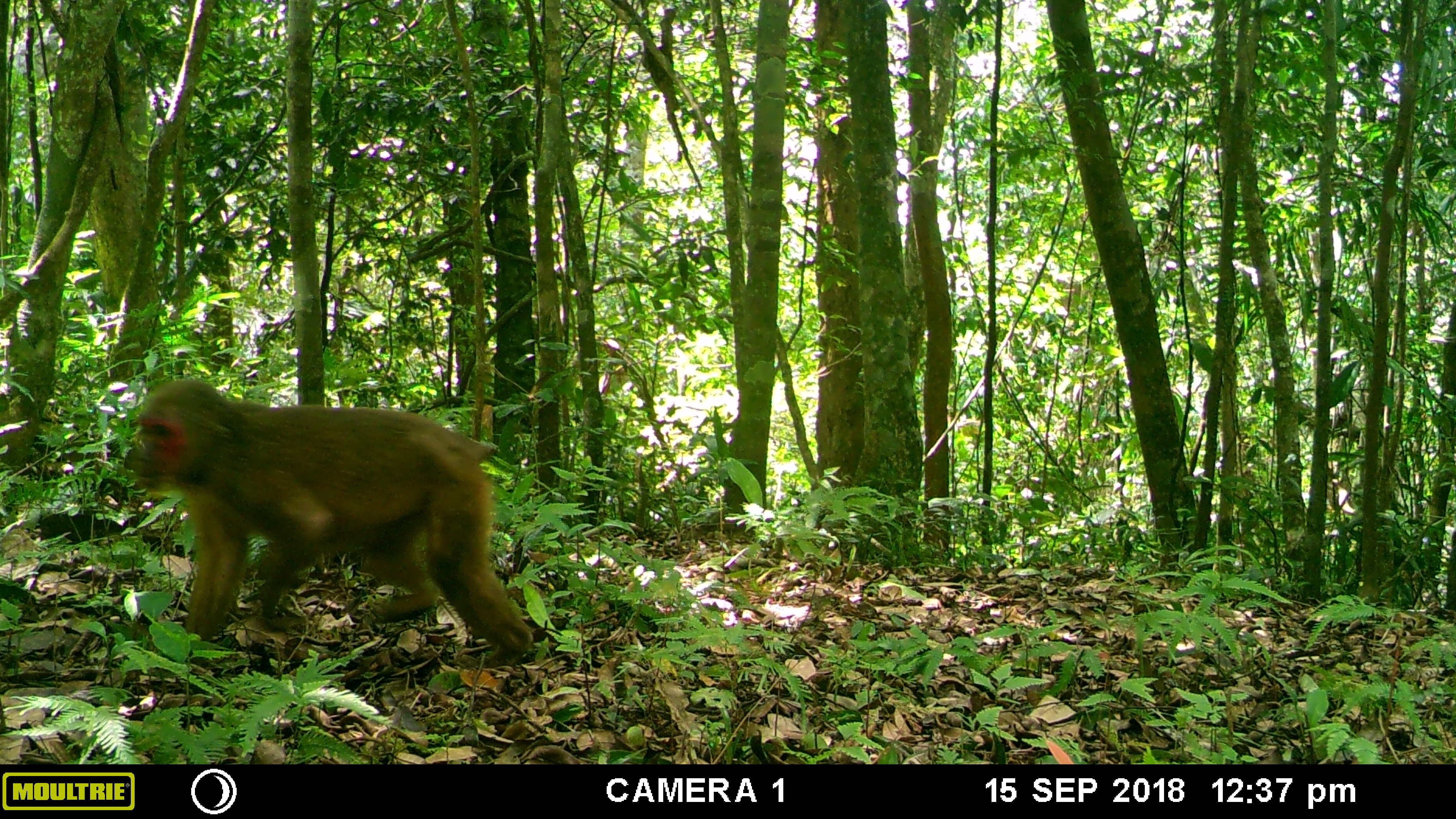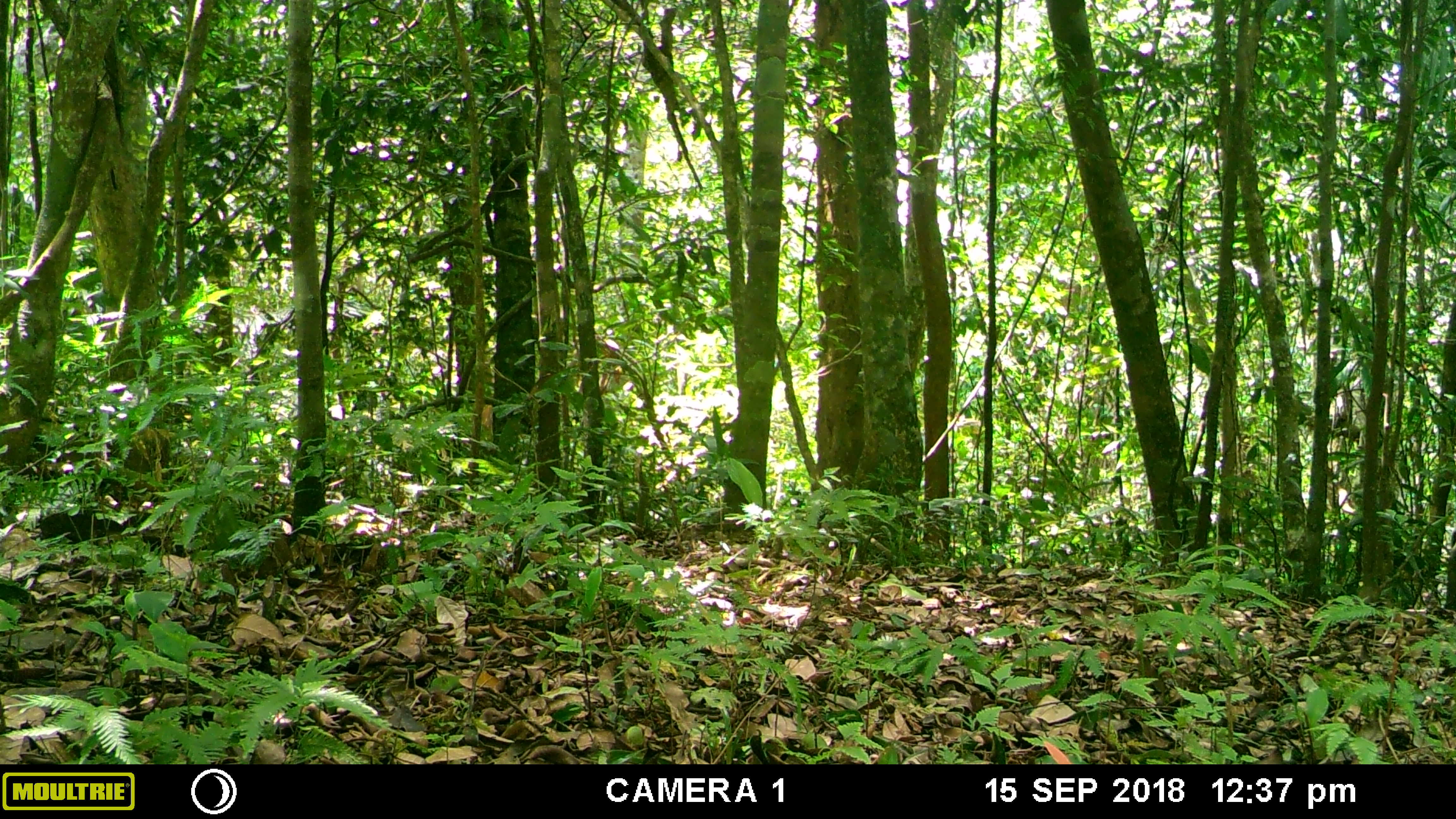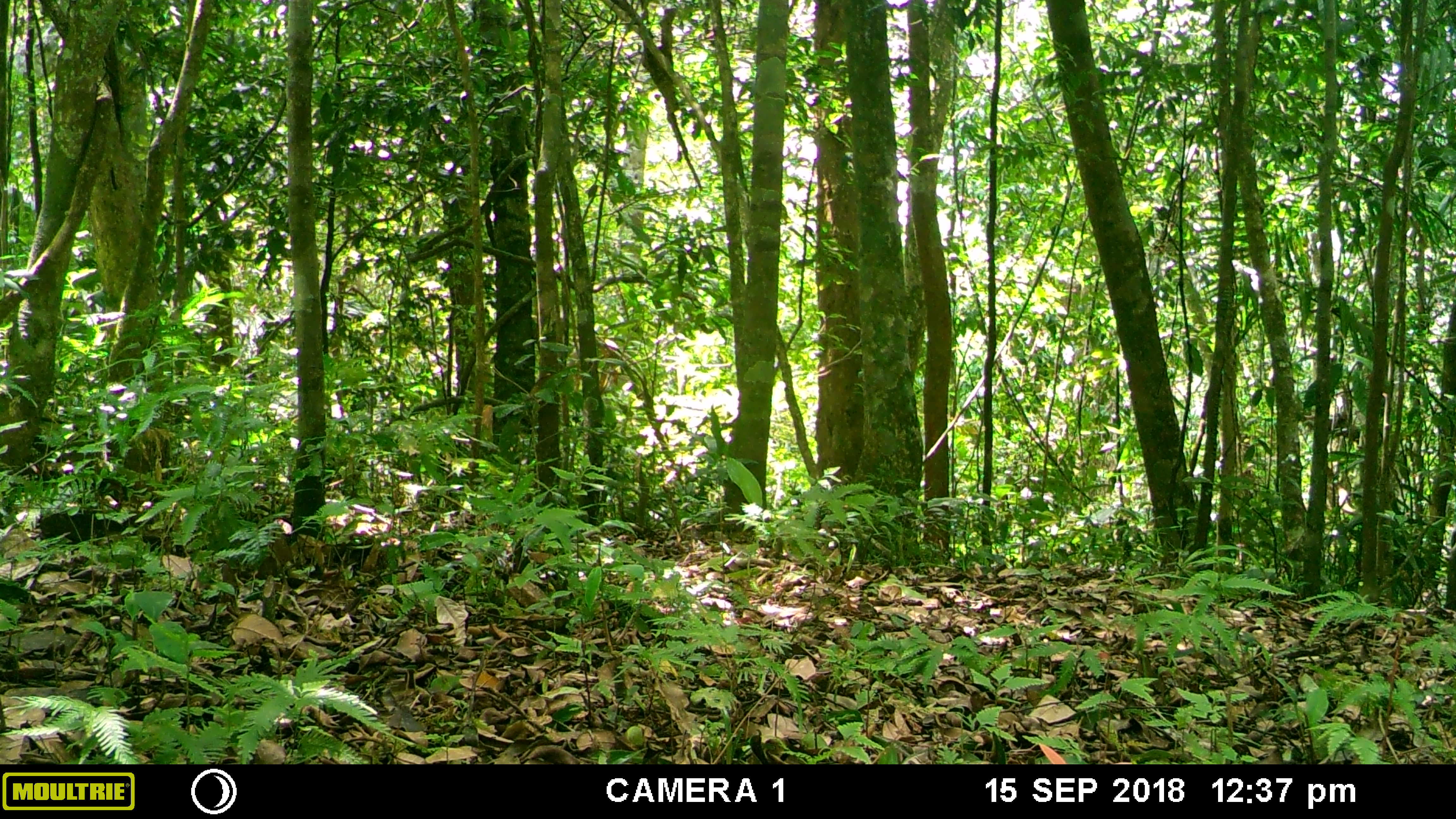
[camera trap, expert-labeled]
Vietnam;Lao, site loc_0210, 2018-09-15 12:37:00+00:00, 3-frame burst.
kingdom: Animalia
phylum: Chordata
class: Mammalia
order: Primates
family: Cercopithecidae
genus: Macaca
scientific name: Macaca arctoides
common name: stump-tailed macaque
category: stump tailed macaque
Stump tailed macaque (stump-tailed macaque) (Macaca arctoides). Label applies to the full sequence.